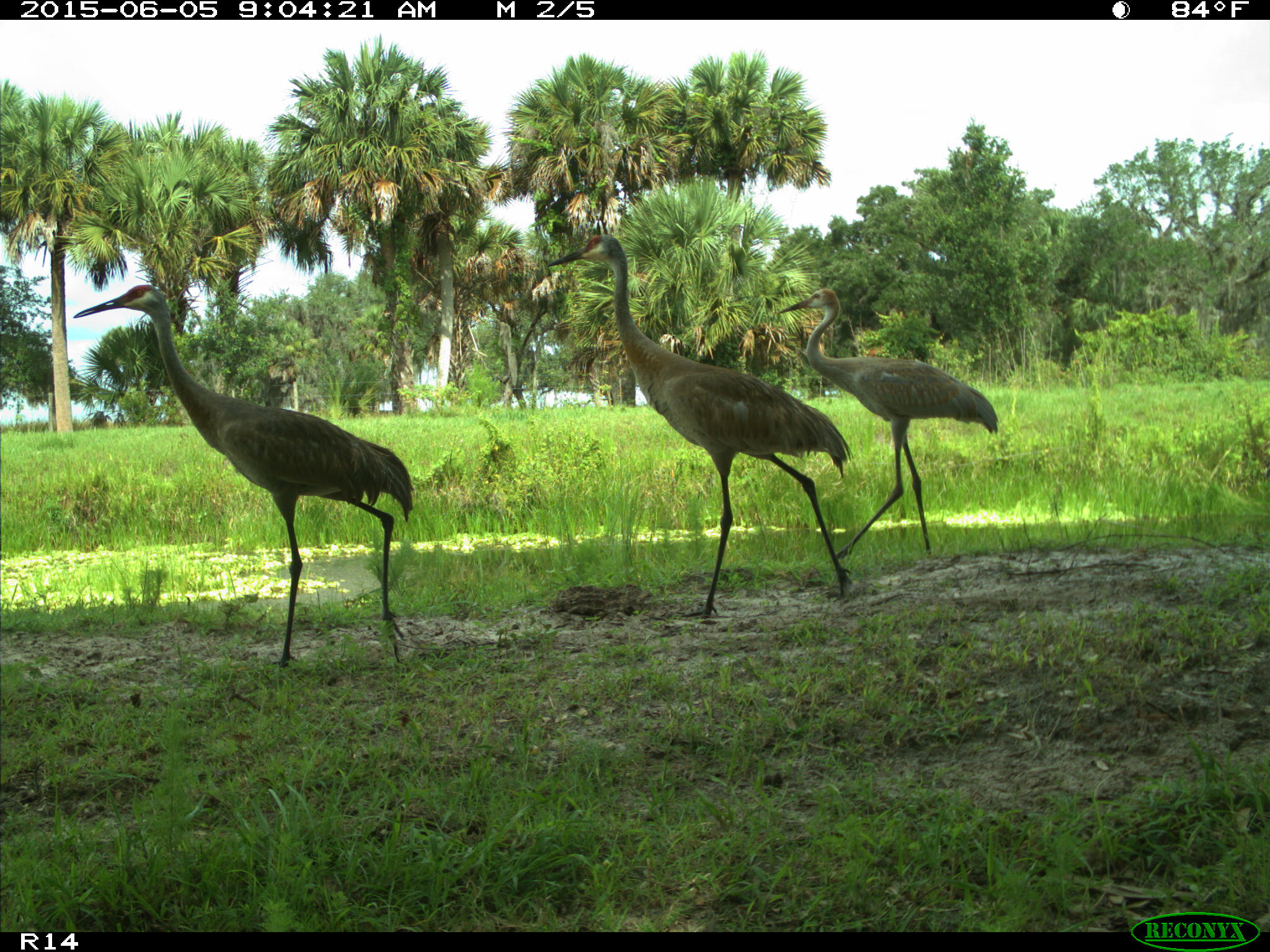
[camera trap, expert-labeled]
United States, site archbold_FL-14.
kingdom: Animalia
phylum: Chordata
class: Aves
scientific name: Aves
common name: birds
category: unidentified bird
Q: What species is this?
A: Unidentified bird (birds) (Aves).